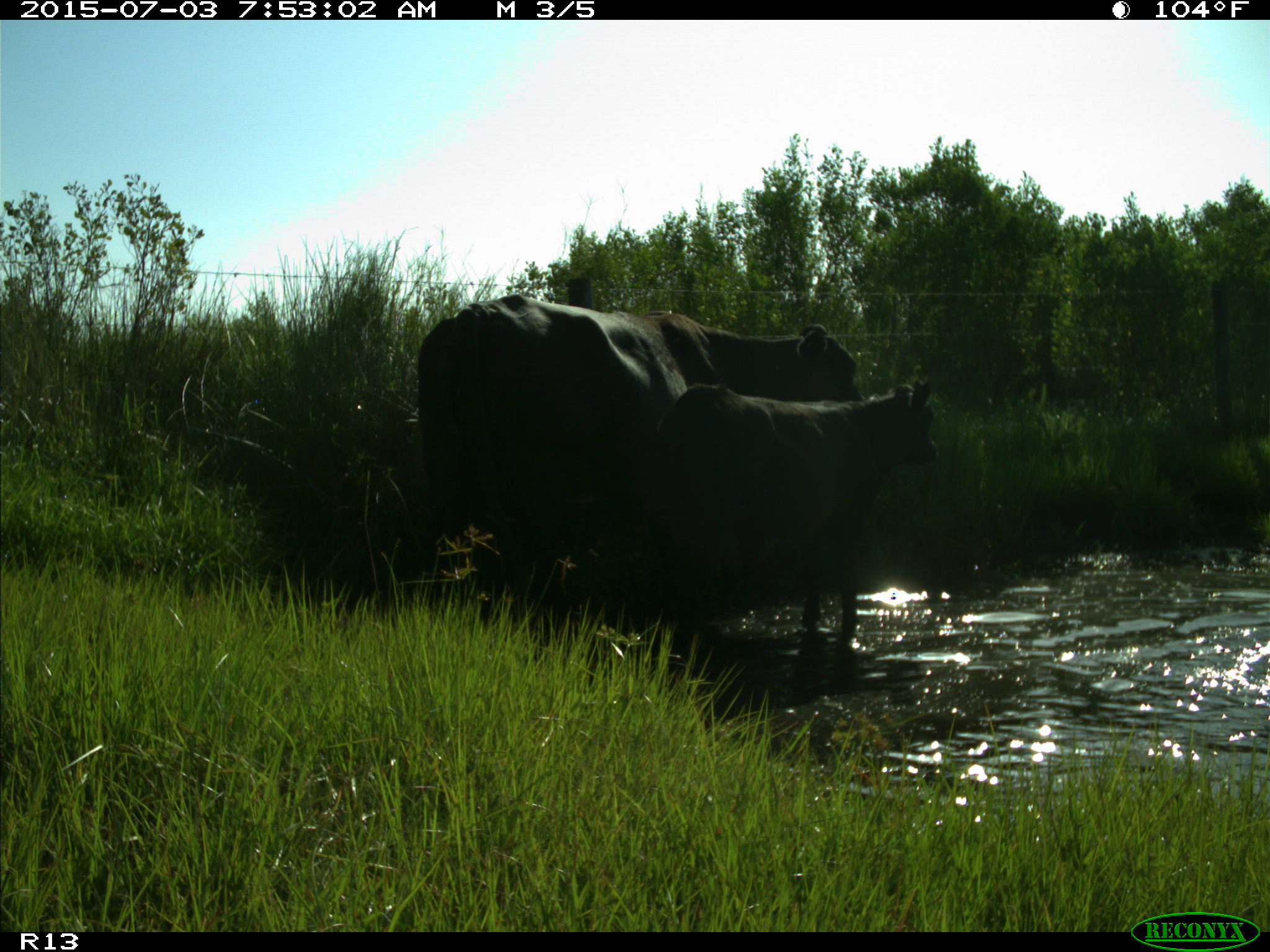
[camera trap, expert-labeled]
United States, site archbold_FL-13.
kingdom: Animalia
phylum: Chordata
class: Mammalia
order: Artiodactyla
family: Bovidae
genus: Bos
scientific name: Bos taurus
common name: domestic cow